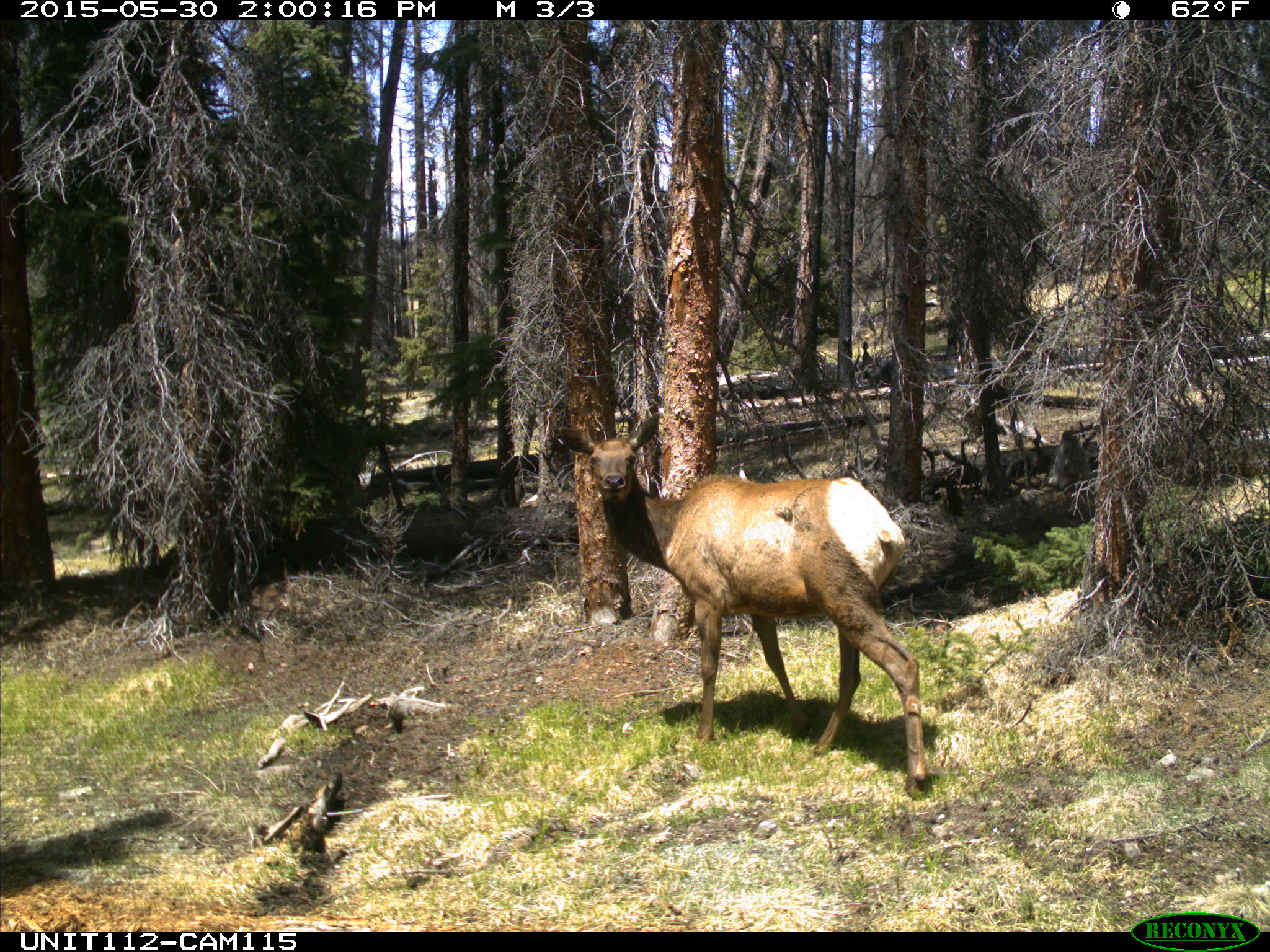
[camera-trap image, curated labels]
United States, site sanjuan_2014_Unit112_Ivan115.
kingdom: Animalia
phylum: Chordata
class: Mammalia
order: Artiodactyla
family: Cervidae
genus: Cervus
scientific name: Cervus elaphus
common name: red deer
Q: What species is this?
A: Cervus elaphus (red deer).